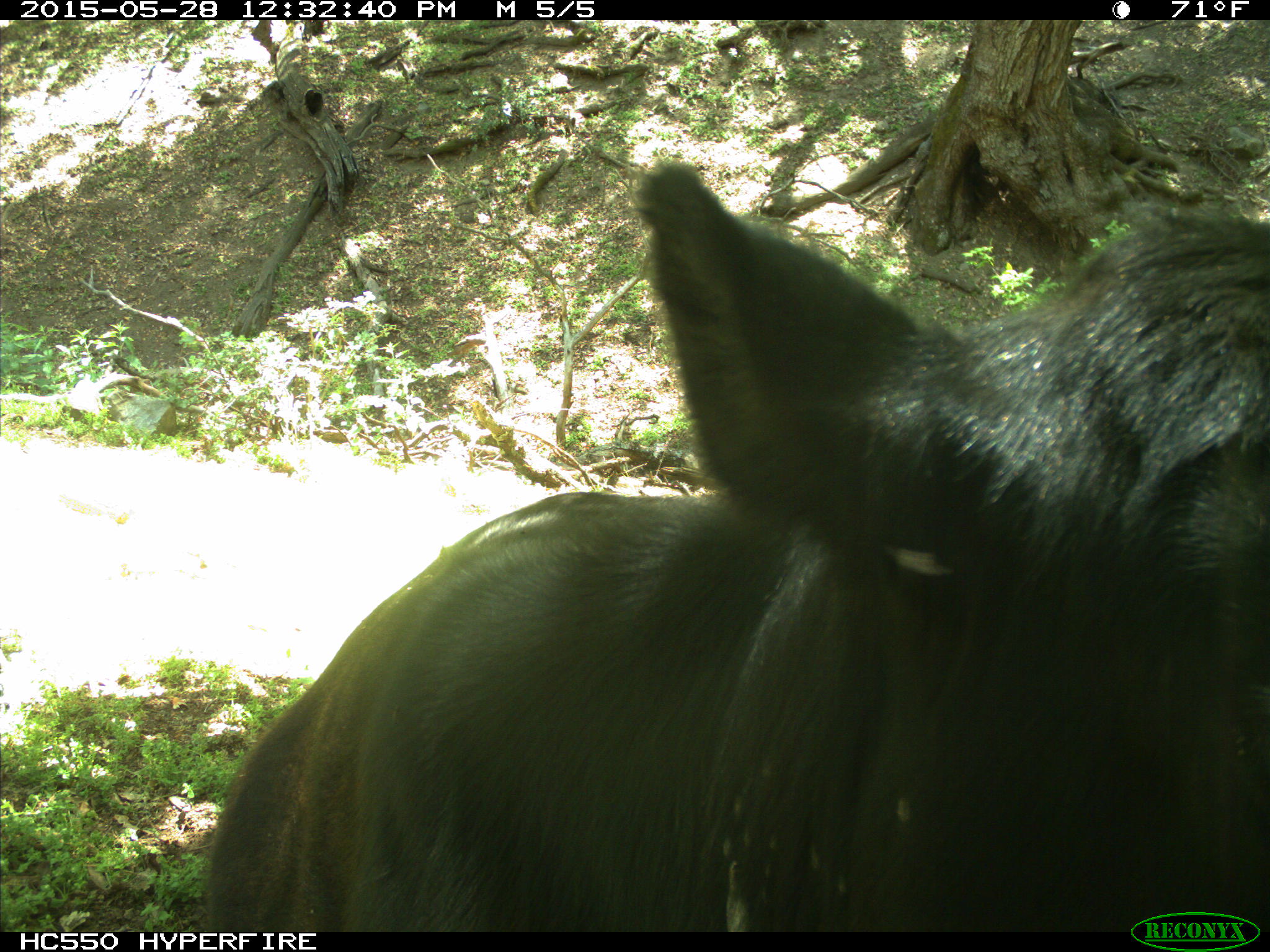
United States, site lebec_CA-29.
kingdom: Animalia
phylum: Chordata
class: Mammalia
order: Artiodactyla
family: Bovidae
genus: Bos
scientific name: Bos taurus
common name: domestic cow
Bos taurus (domestic cow).